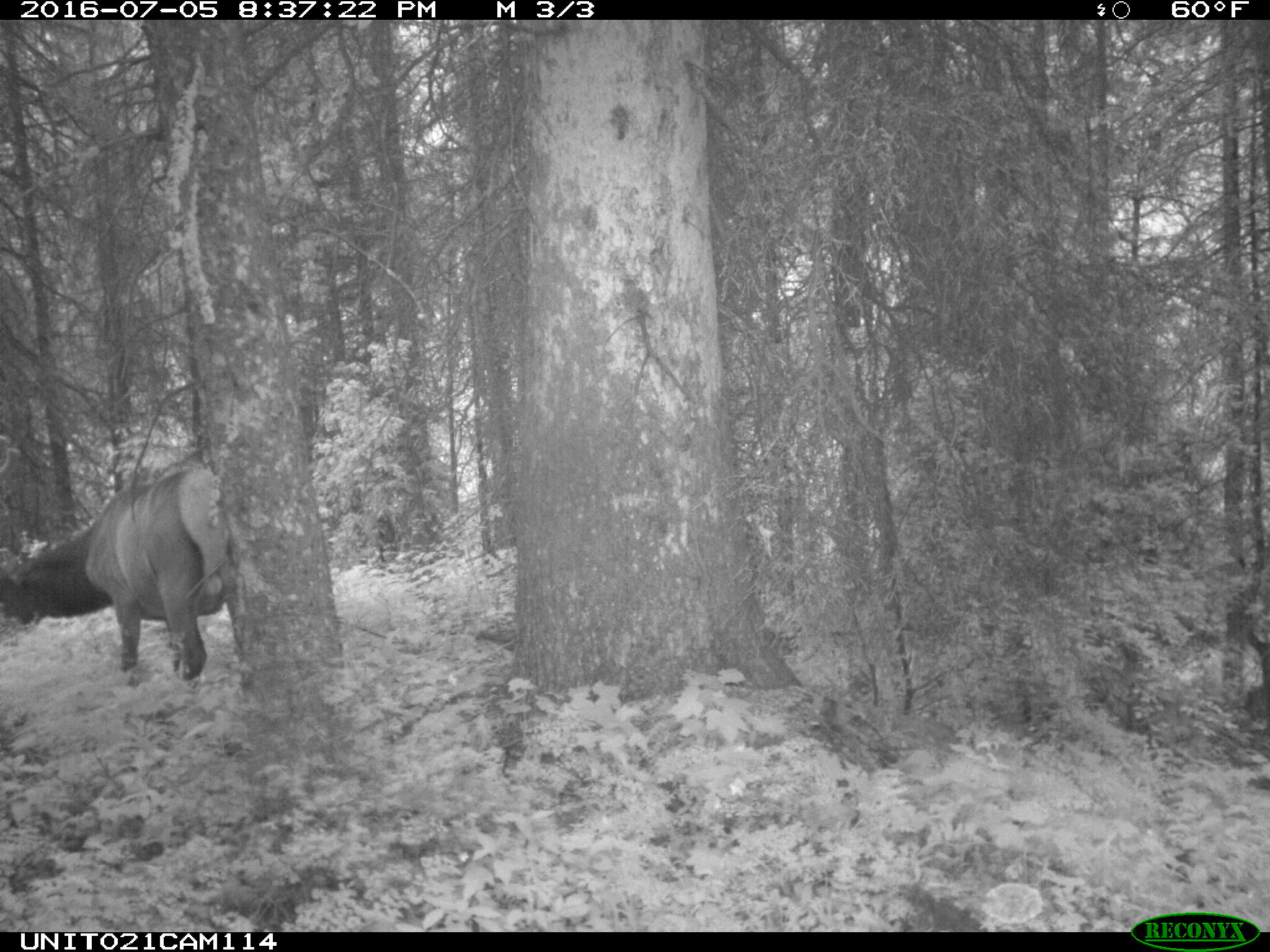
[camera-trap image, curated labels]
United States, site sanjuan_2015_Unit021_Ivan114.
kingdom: Animalia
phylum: Chordata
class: Mammalia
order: Artiodactyla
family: Cervidae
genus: Cervus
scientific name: Cervus elaphus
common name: red deer